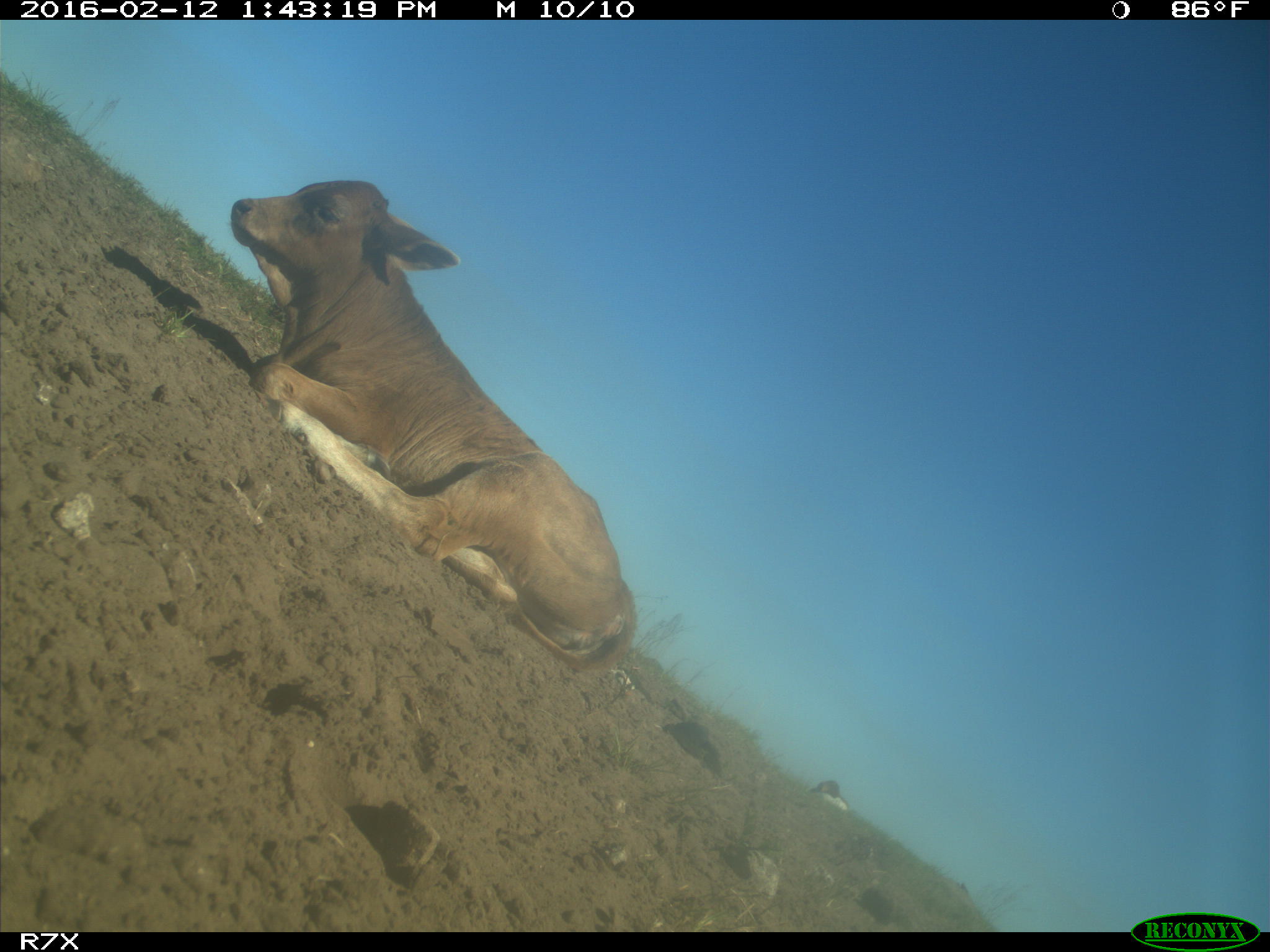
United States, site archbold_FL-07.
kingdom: Animalia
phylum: Chordata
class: Mammalia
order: Artiodactyla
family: Bovidae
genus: Bos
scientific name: Bos taurus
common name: domestic cow